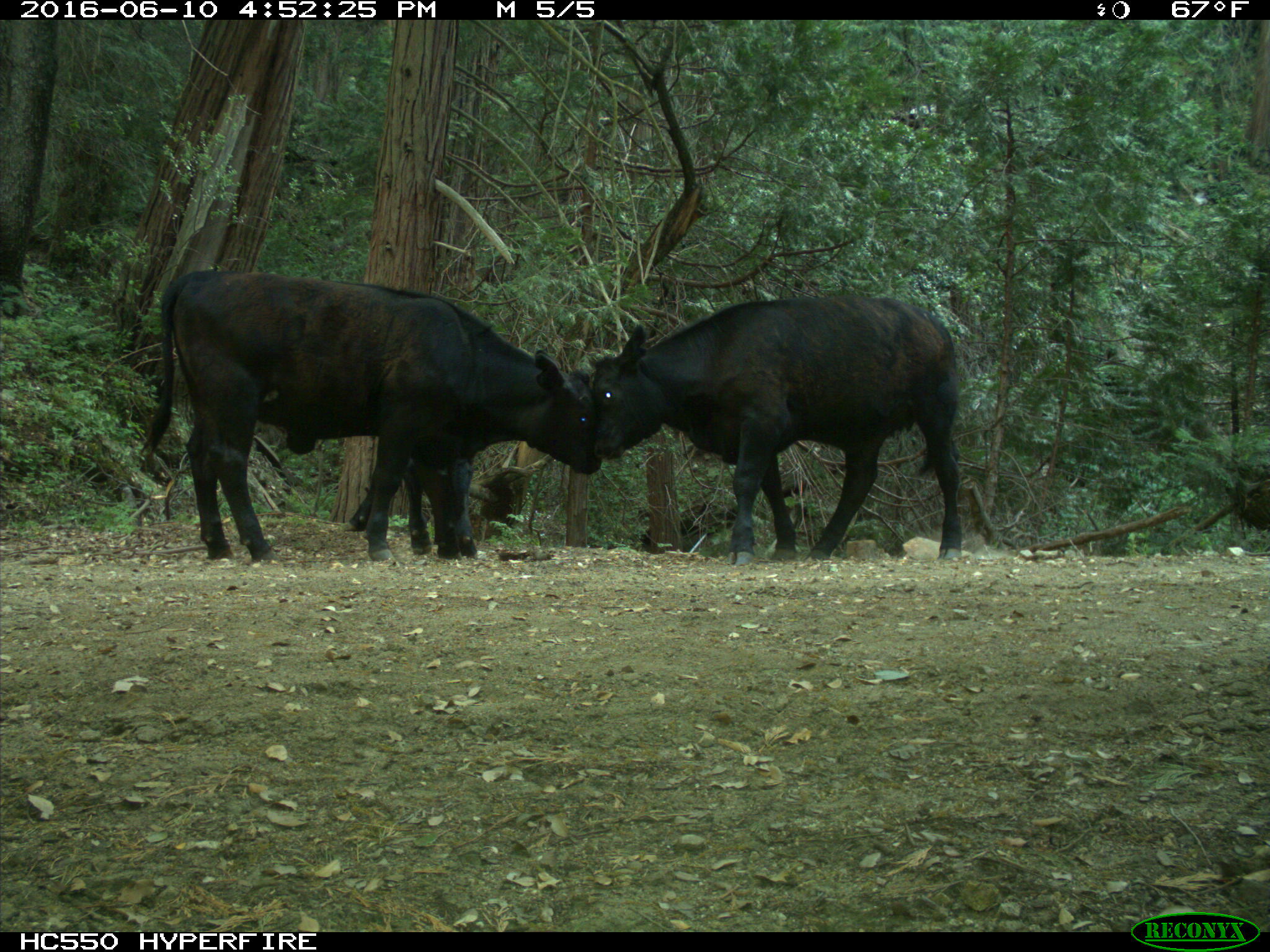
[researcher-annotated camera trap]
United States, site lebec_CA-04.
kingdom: Animalia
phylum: Chordata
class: Mammalia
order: Artiodactyla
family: Bovidae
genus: Bos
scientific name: Bos taurus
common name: domestic cow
Bos taurus (domestic cow).